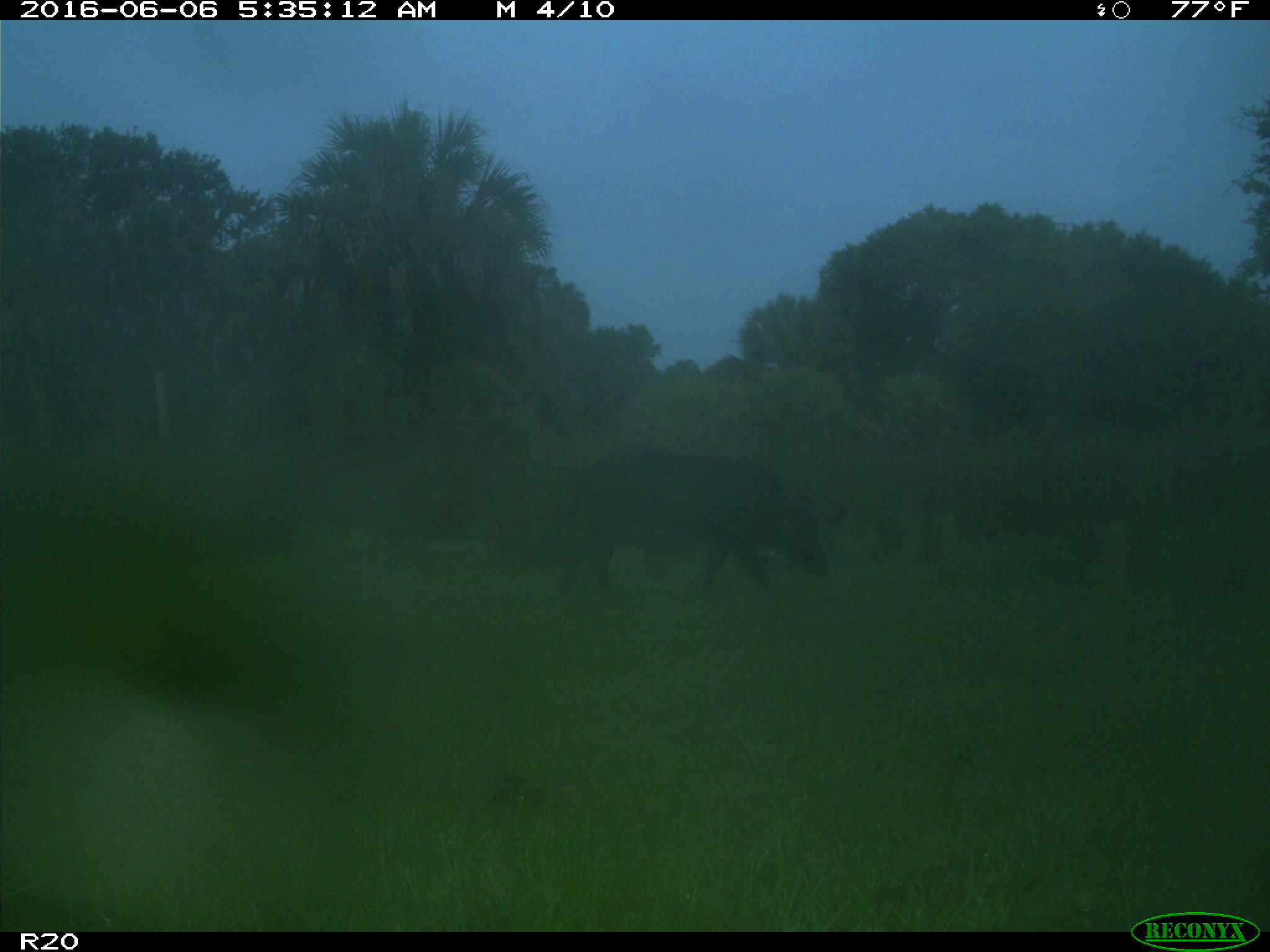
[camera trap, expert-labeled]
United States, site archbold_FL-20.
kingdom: Animalia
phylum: Chordata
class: Mammalia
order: Artiodactyla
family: Suidae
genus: Sus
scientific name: Sus scrofa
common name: wild boar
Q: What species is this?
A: Sus scrofa (wild boar).